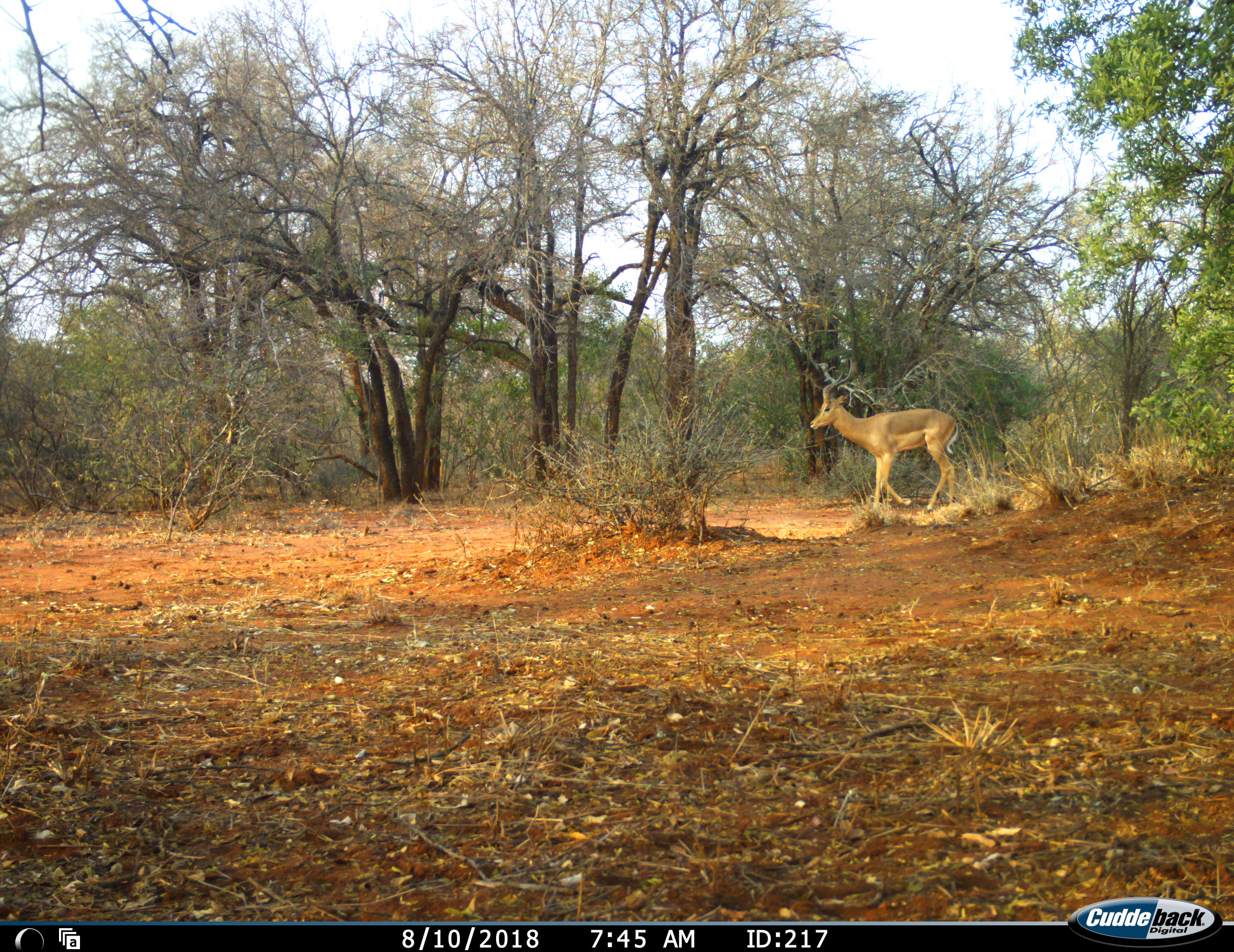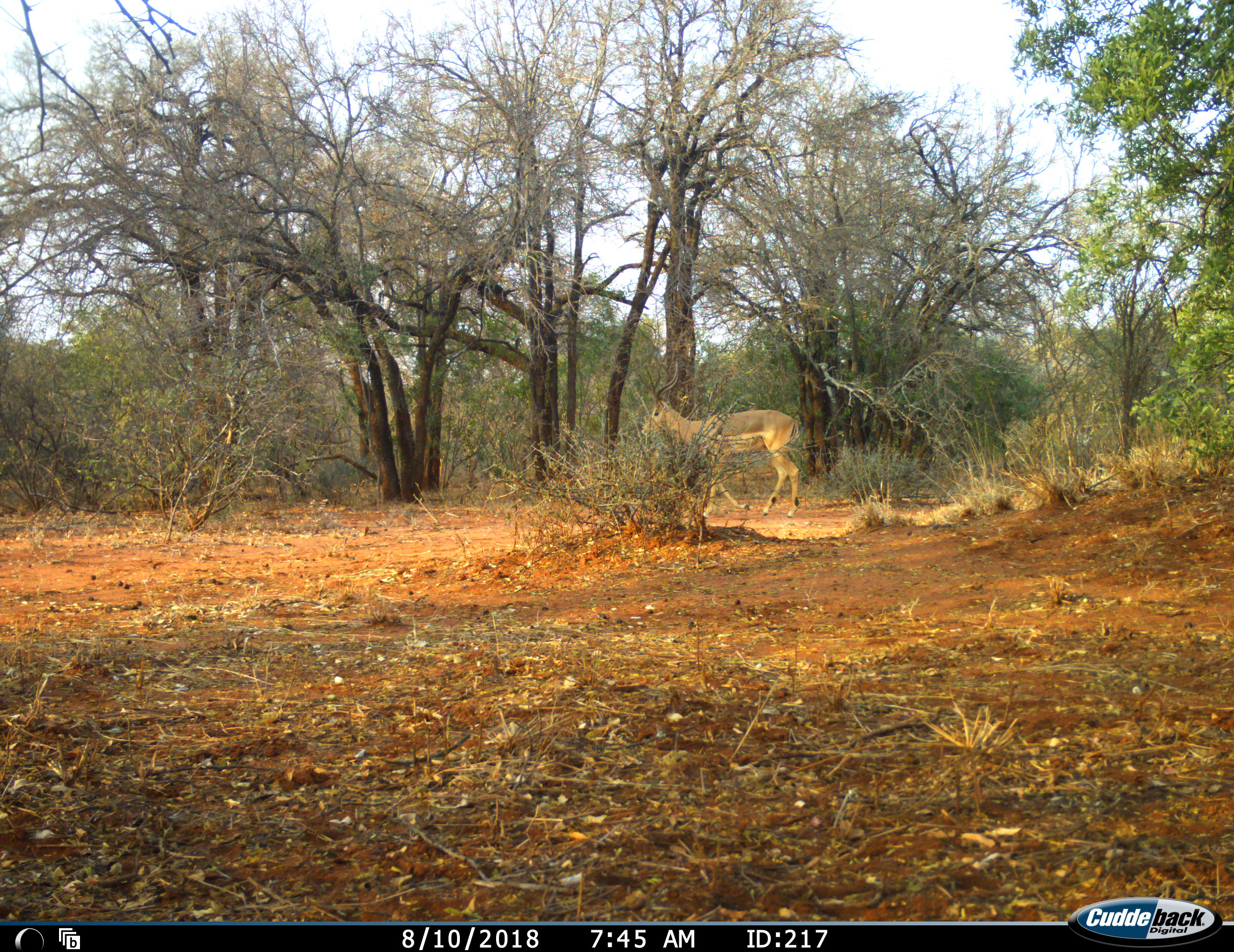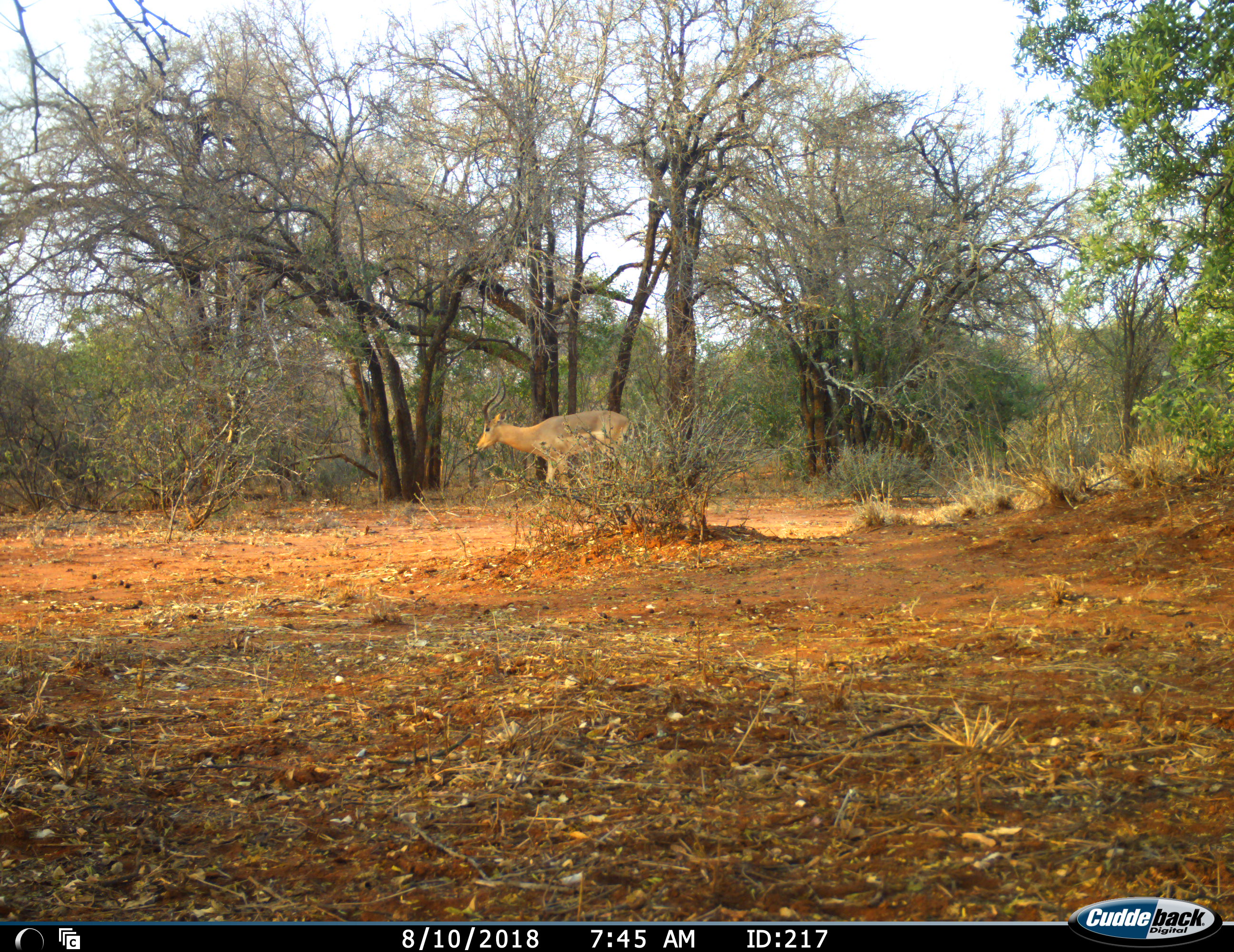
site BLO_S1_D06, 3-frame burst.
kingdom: Animalia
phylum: Chordata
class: Mammalia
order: Artiodactyla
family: Bovidae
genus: Aepyceros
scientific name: Aepyceros melampus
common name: impala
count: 1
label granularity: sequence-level